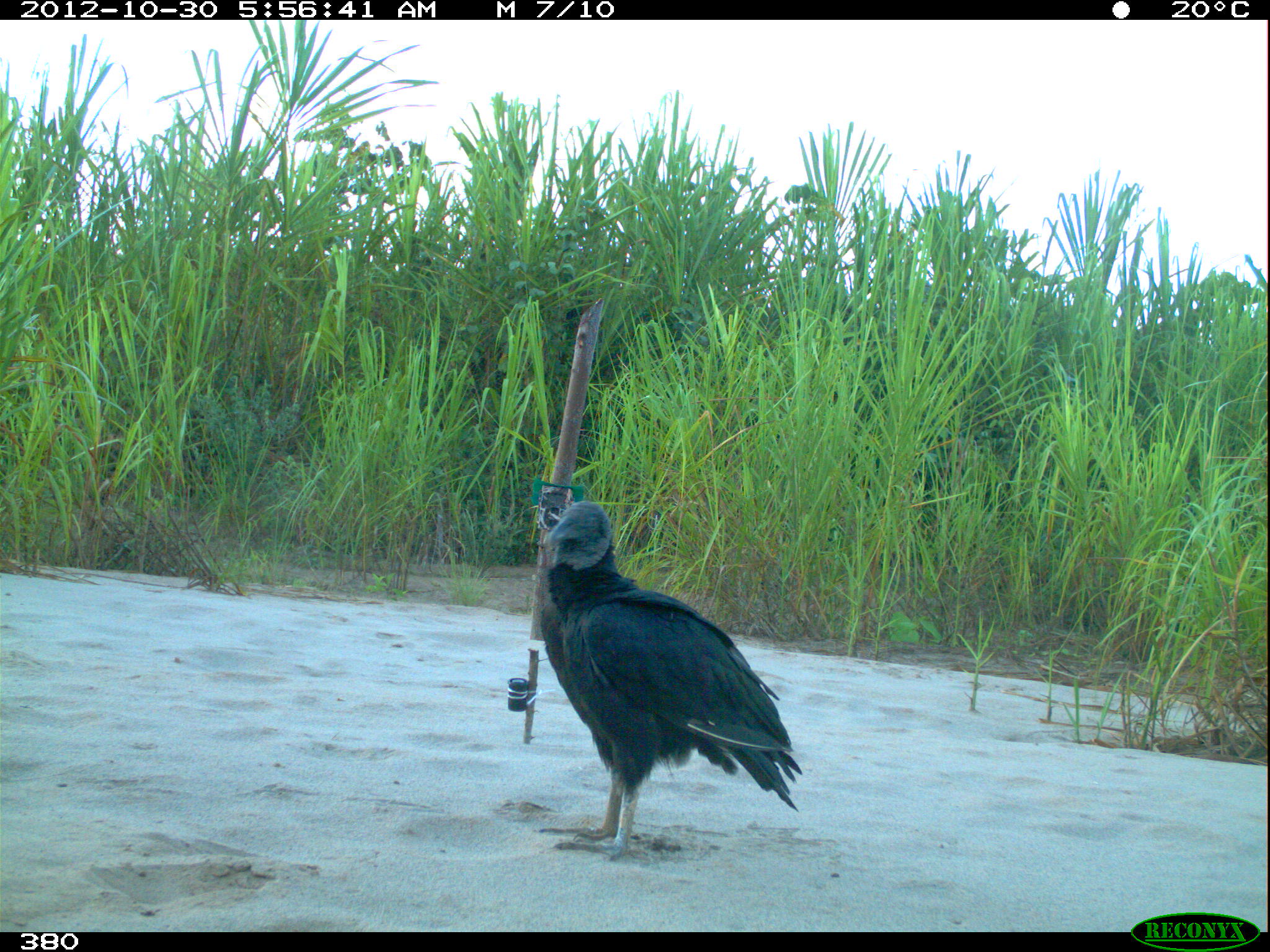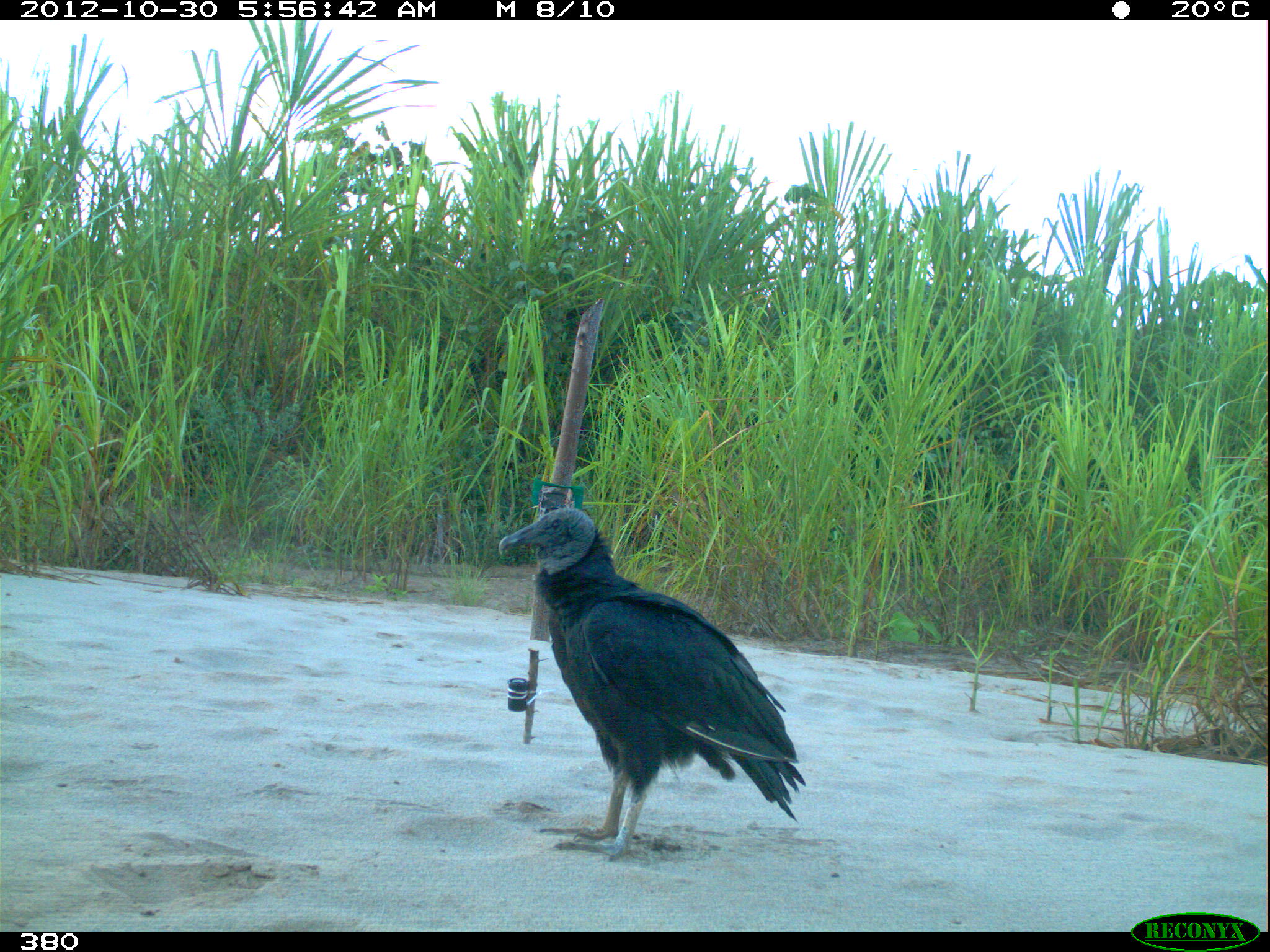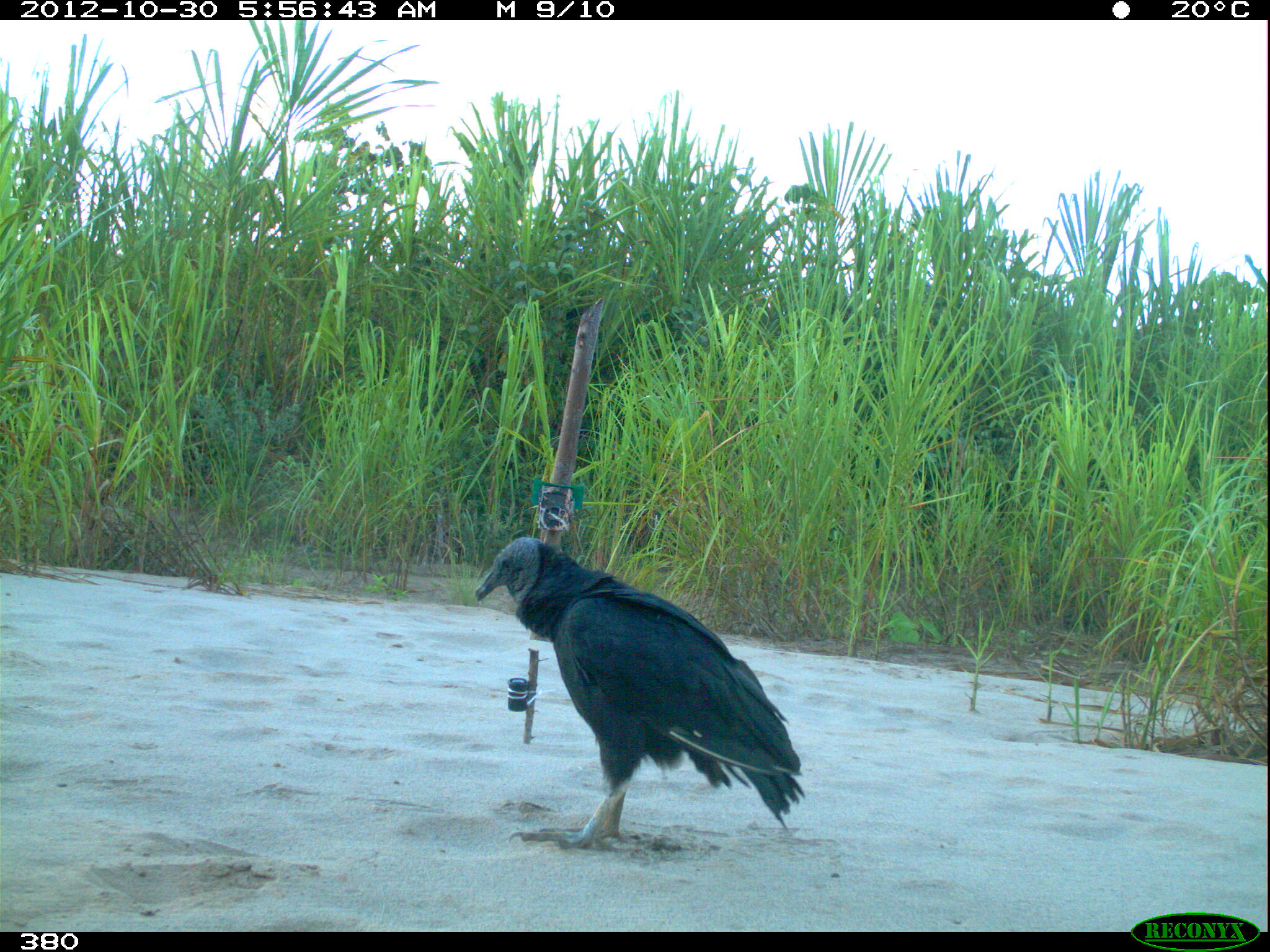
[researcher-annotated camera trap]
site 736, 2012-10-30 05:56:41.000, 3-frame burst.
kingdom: Animalia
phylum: Chordata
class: Aves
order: Cathartiformes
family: Cathartidae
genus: Coragyps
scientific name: Coragyps atratus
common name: black vulture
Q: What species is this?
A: Coragyps atratus (black vulture).